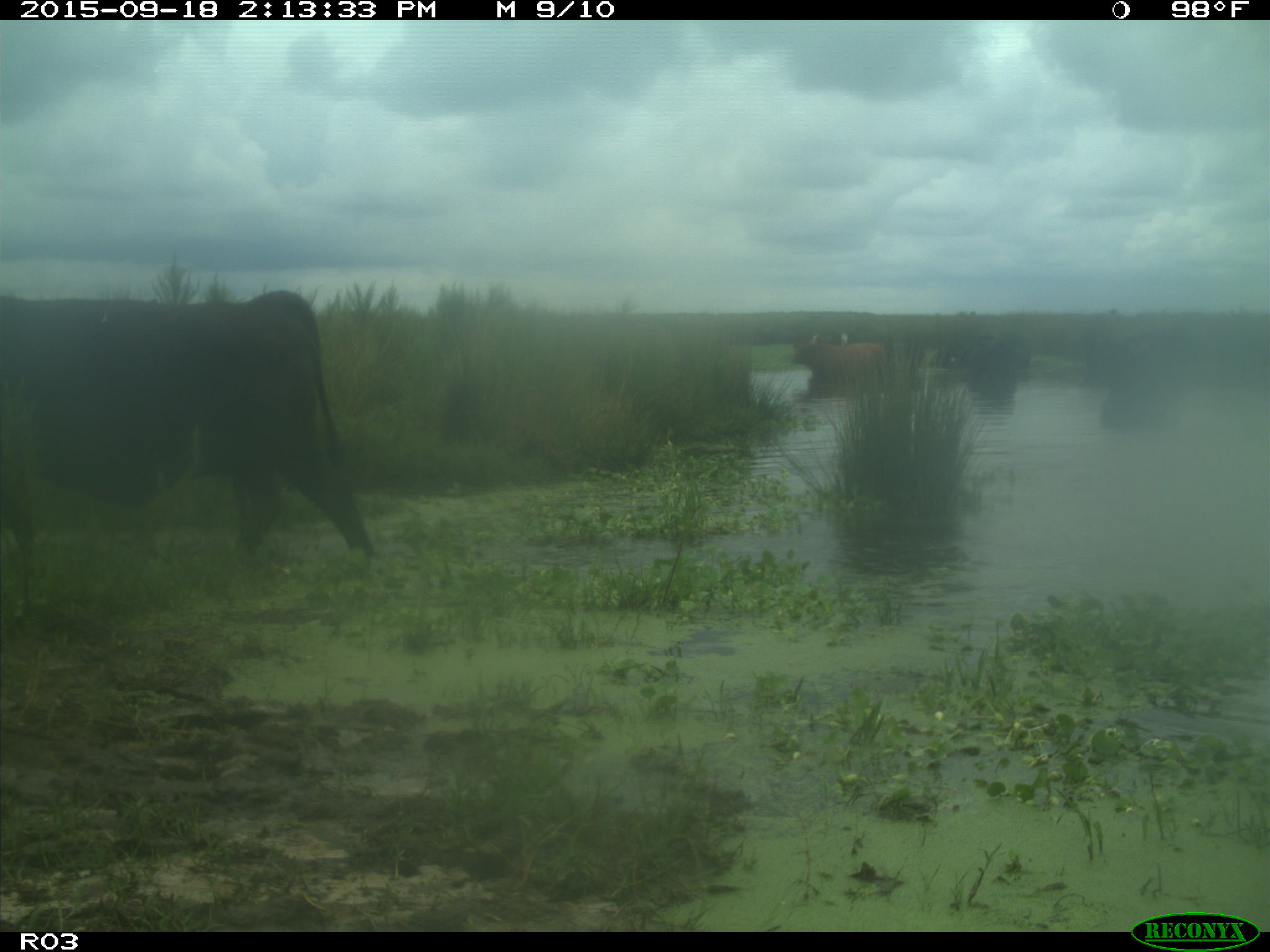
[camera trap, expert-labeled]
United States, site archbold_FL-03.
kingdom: Animalia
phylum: Chordata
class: Mammalia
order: Artiodactyla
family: Bovidae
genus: Bos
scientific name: Bos taurus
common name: domestic cow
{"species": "Bos taurus (domestic cow)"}